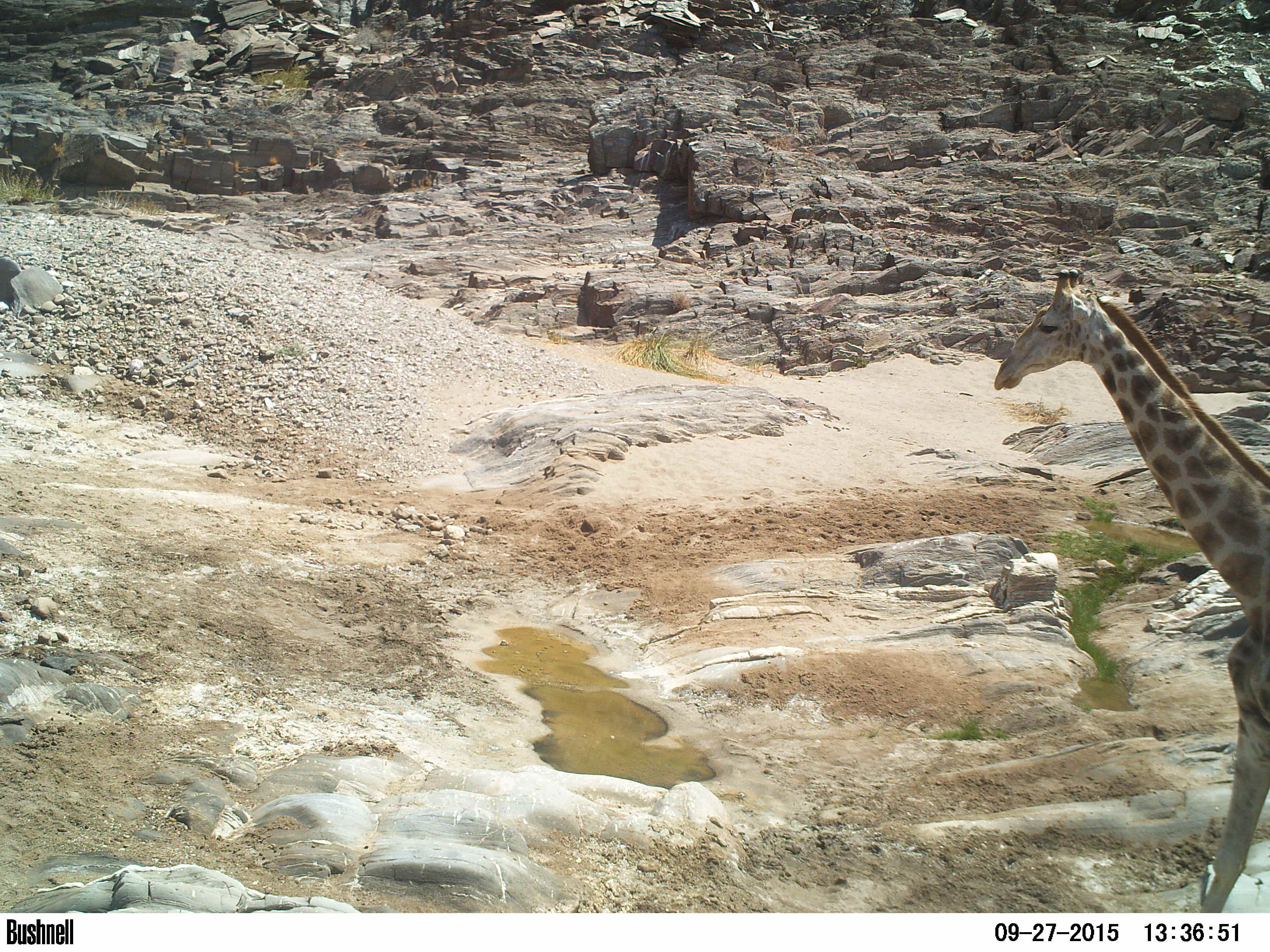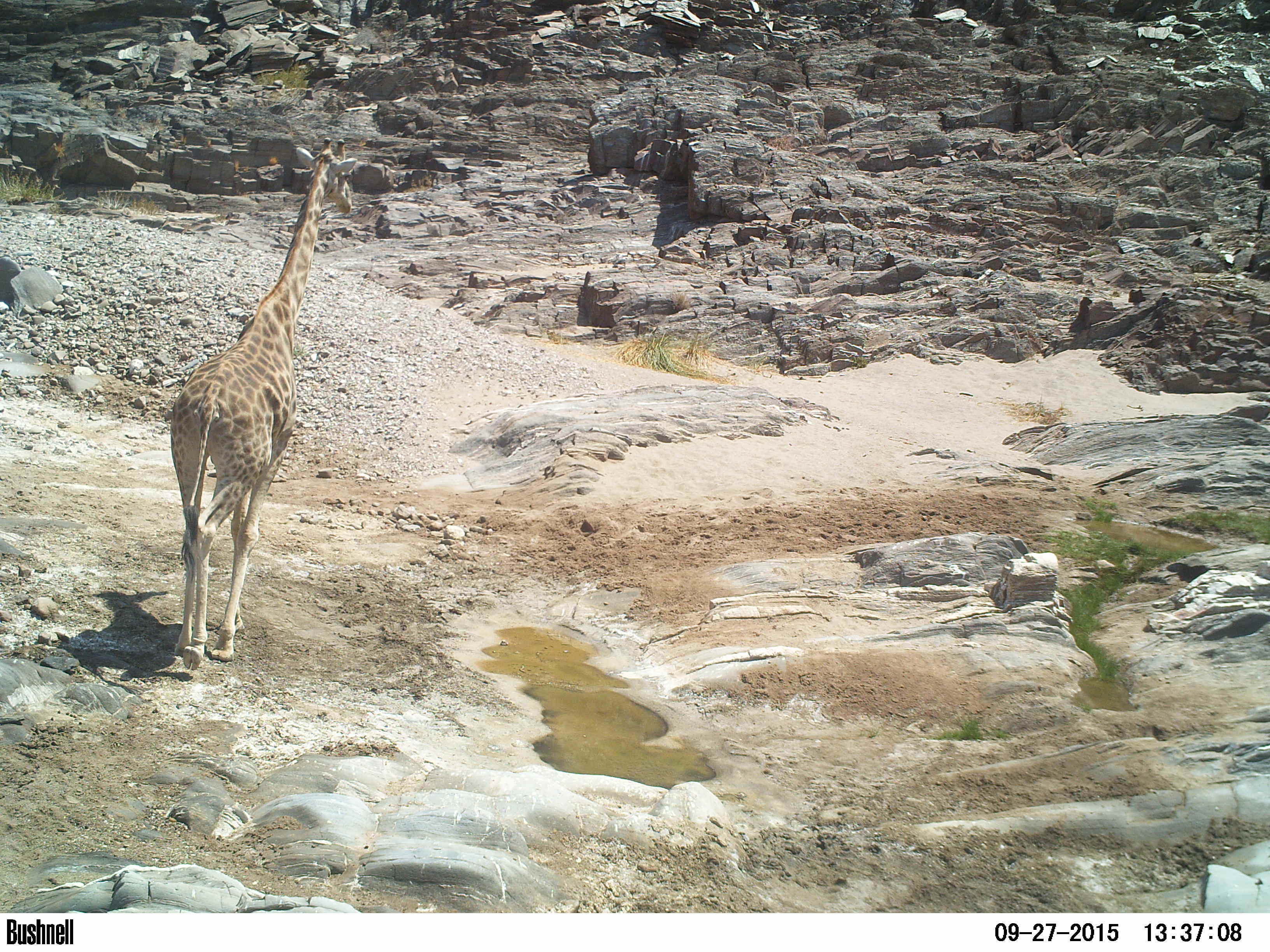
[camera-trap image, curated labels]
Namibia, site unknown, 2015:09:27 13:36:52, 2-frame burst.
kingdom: Animalia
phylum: Chordata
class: Mammalia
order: Artiodactyla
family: Giraffidae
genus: Giraffa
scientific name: Giraffa camelopardalis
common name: giraffe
Giraffa camelopardalis (giraffe).